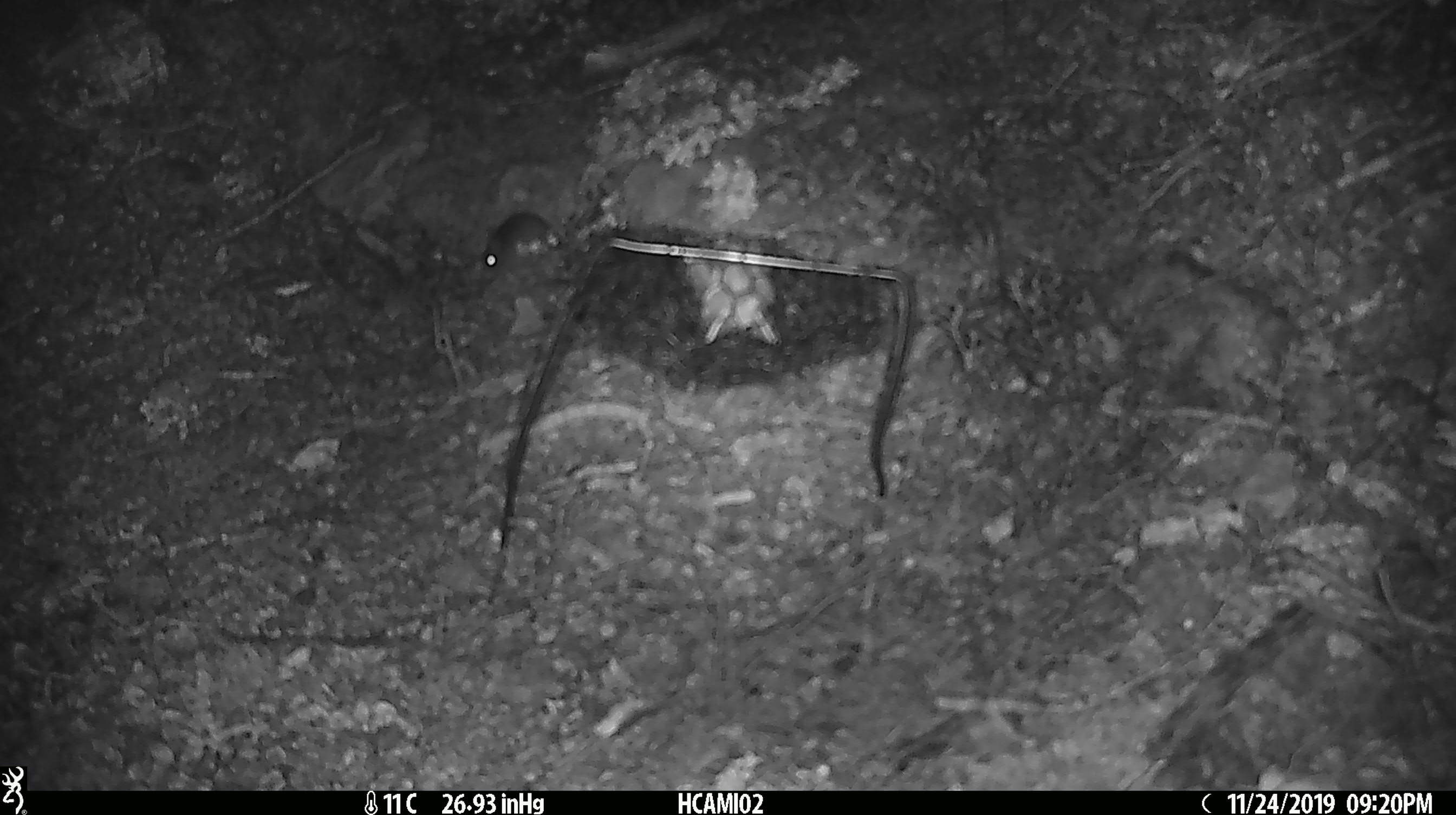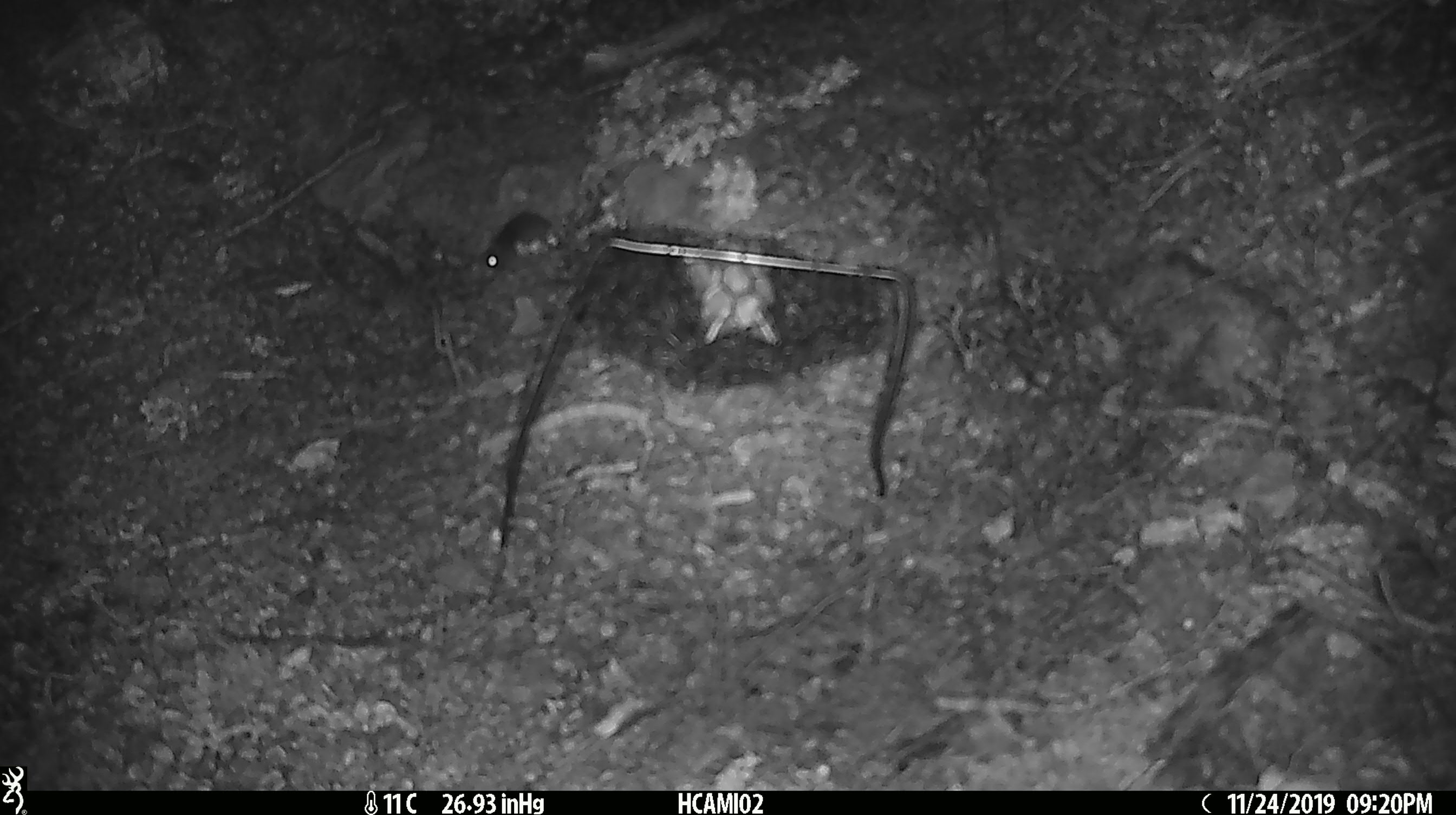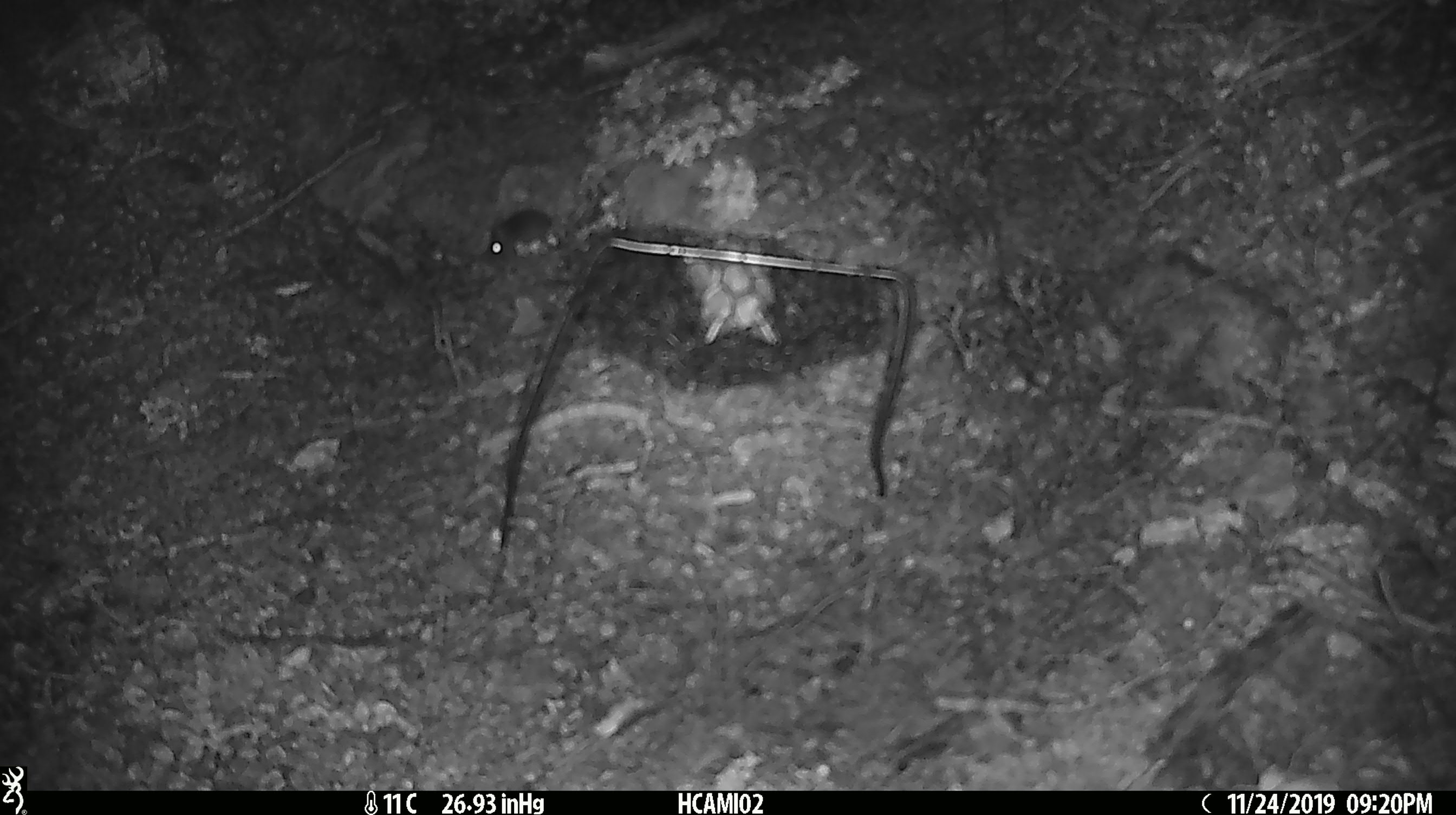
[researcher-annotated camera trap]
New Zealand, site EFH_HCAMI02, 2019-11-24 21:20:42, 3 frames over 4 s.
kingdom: Animalia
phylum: Chordata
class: Mammalia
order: Rodentia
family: Muridae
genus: Mus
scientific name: Mus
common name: mouse